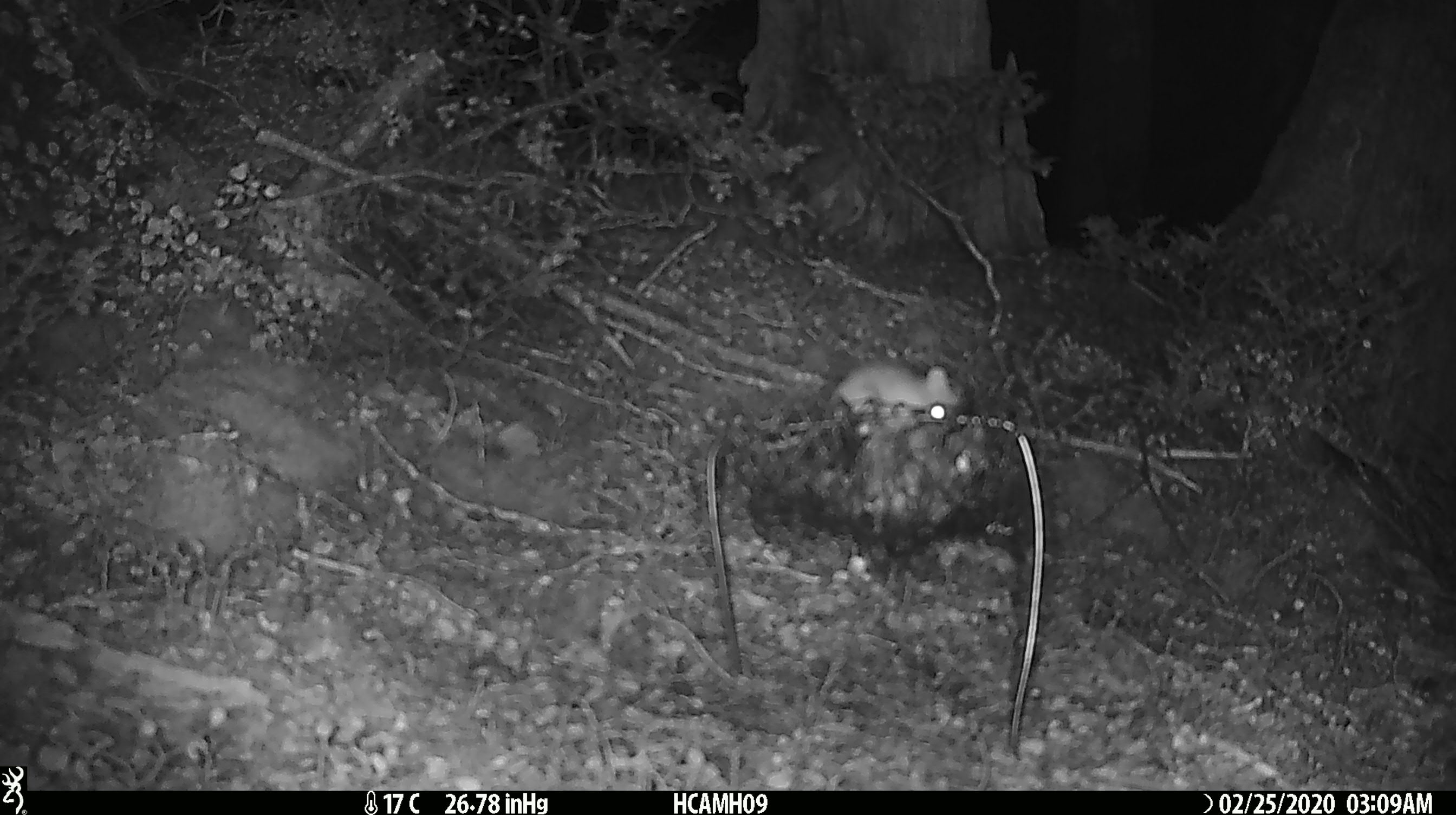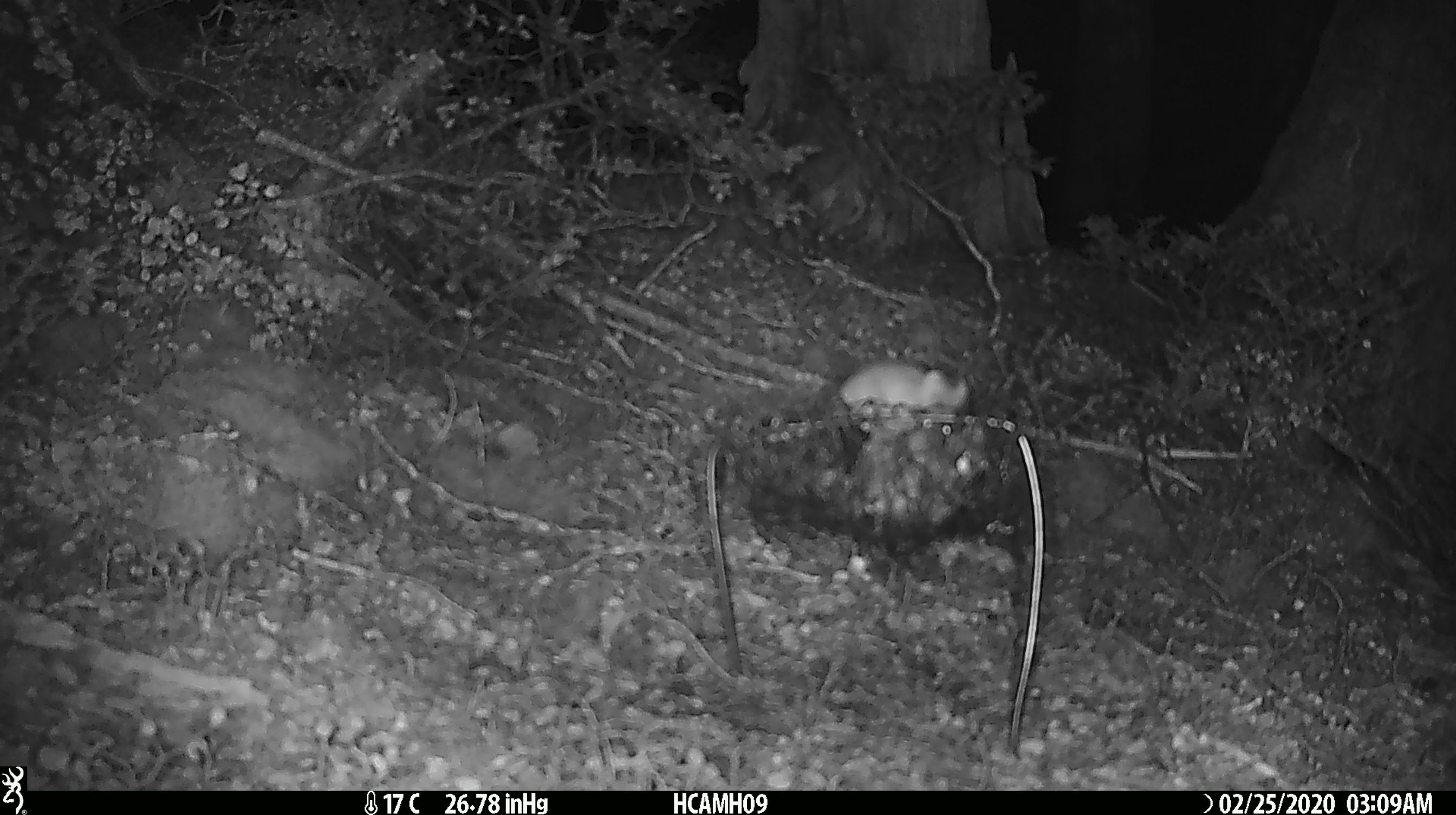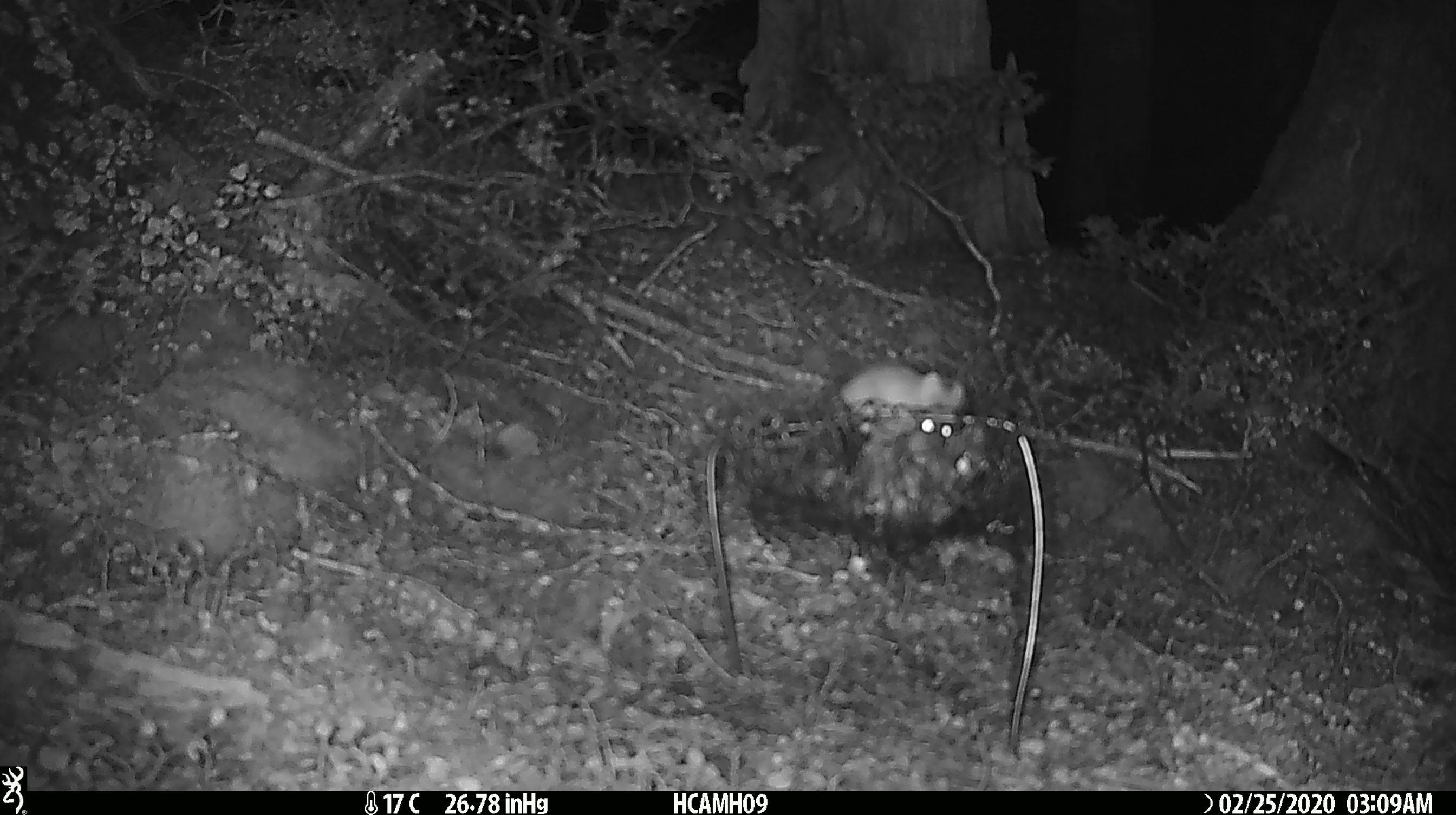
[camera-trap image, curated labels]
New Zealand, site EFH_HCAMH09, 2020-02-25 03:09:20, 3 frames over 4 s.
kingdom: Animalia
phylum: Chordata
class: Mammalia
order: Rodentia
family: Muridae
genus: Mus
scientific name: Mus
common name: mouse